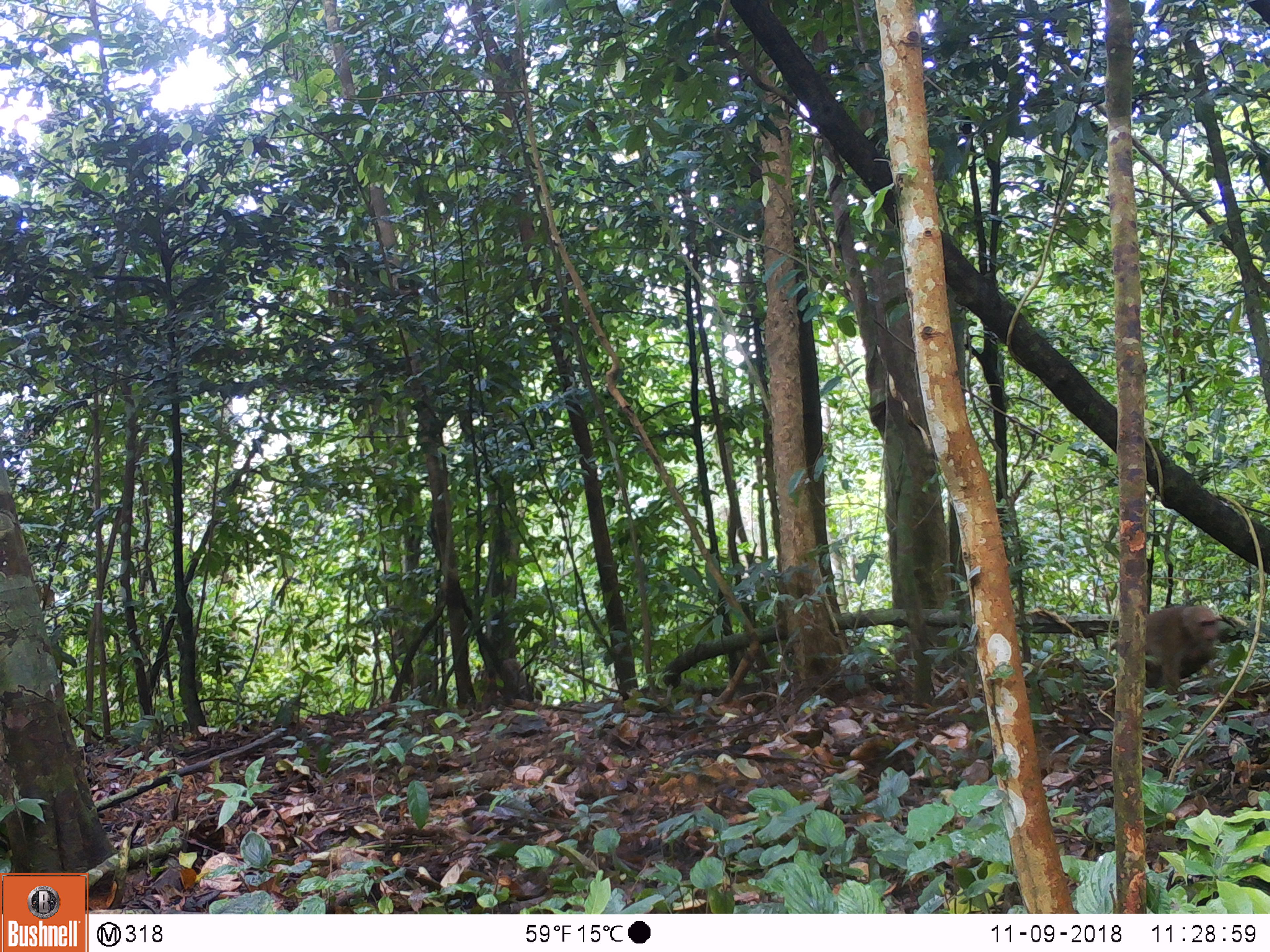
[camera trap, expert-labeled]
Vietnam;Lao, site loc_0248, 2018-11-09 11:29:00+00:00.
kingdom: Animalia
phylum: Chordata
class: Mammalia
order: Primates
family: Cercopithecidae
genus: Macaca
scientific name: Macaca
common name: macaque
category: unidentified macaque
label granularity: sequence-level